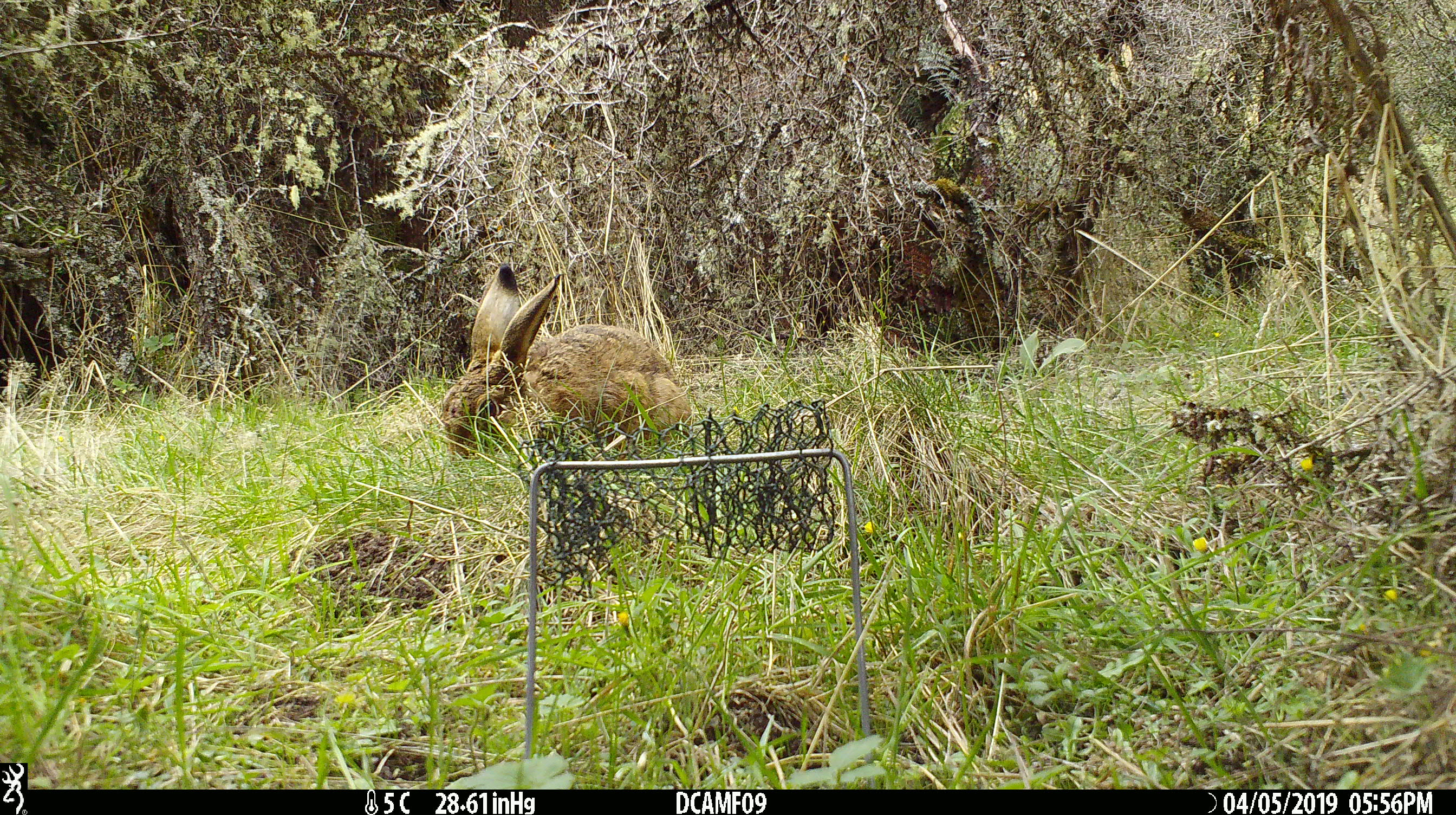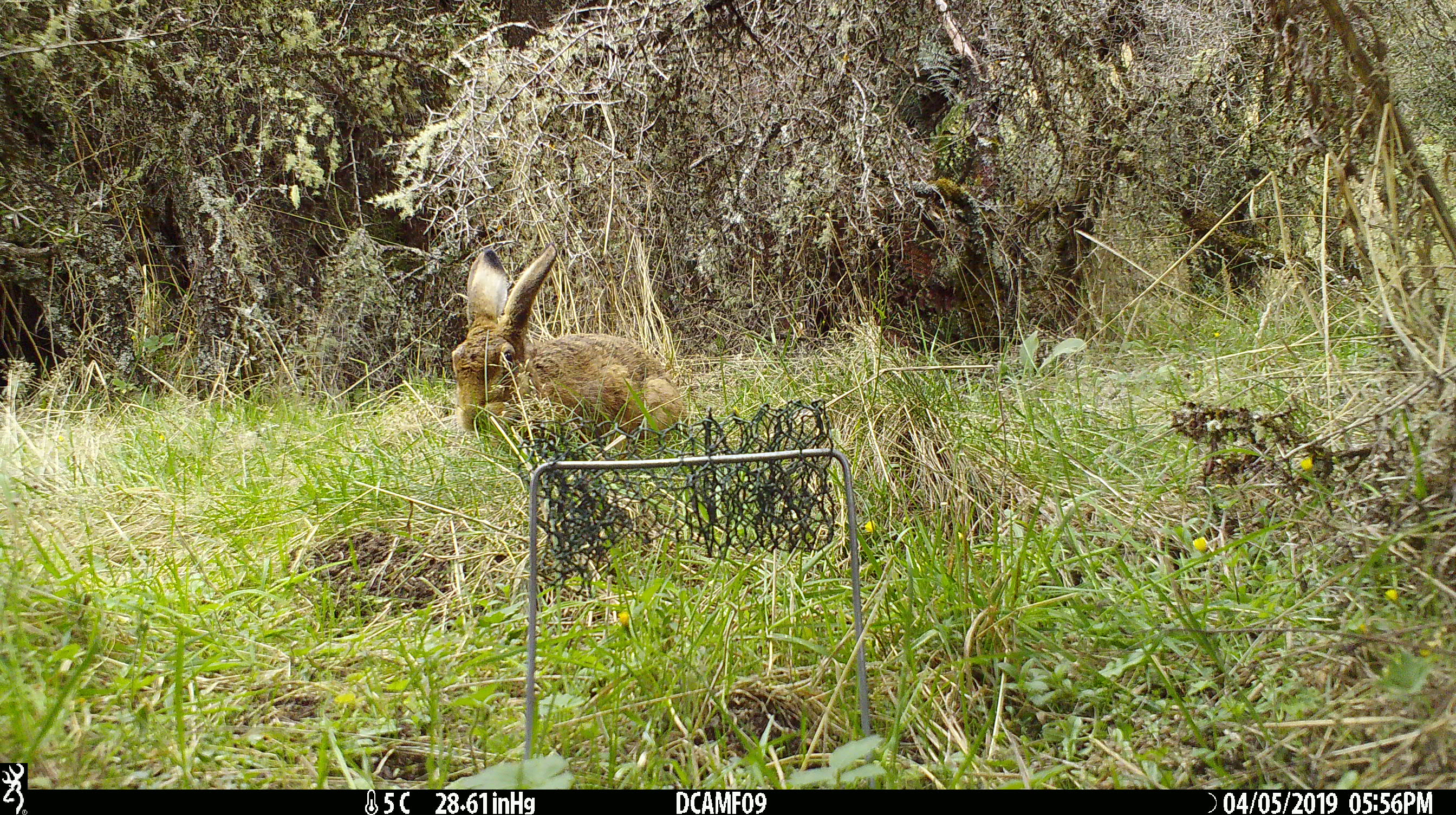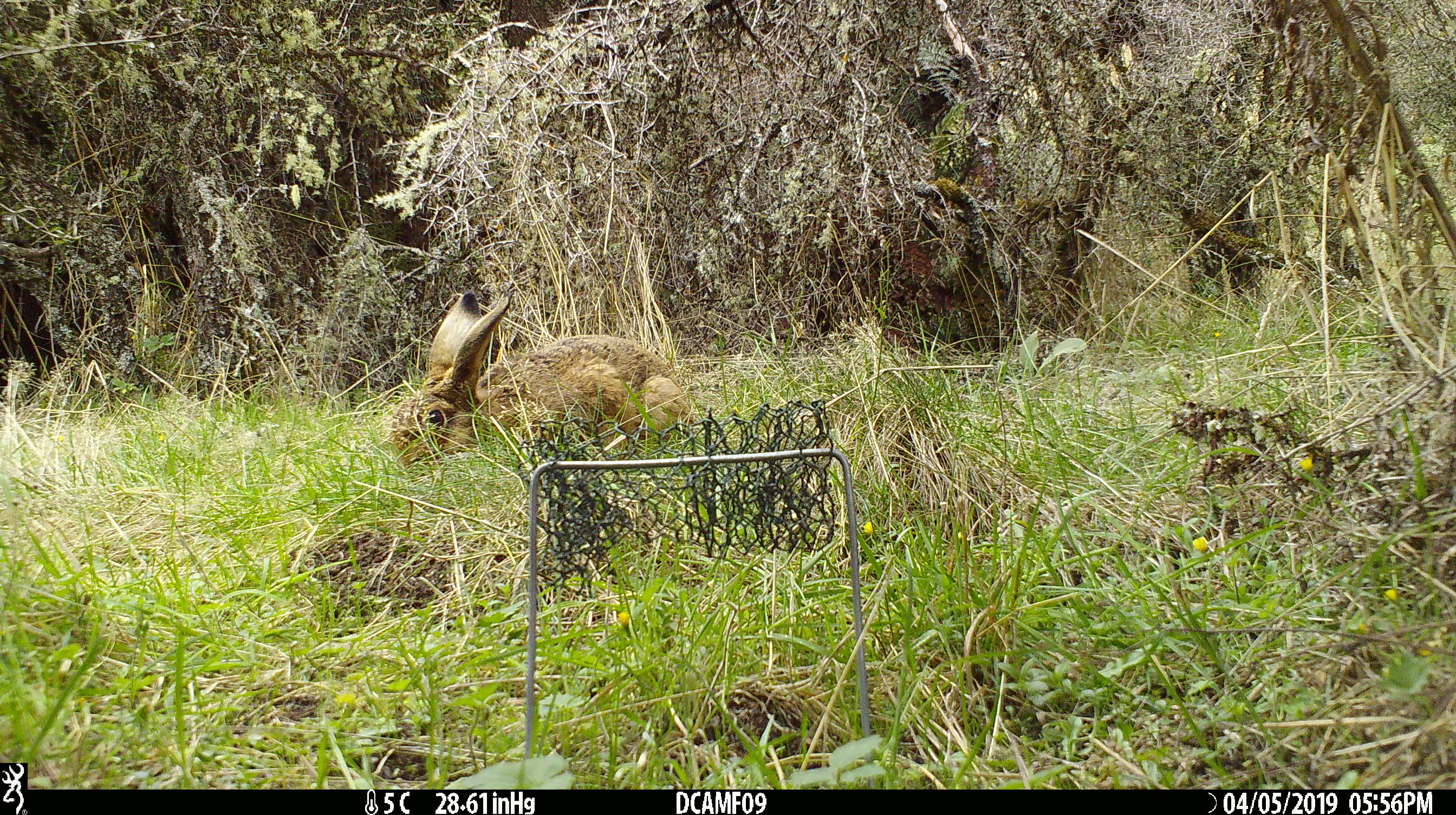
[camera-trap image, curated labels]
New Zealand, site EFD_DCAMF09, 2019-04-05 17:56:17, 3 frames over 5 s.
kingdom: Animalia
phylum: Chordata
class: Mammalia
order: Lagomorpha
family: Leporidae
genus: Lepus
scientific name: Lepus europaeus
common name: brown hare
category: hare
Hare (brown hare) (Lepus europaeus).